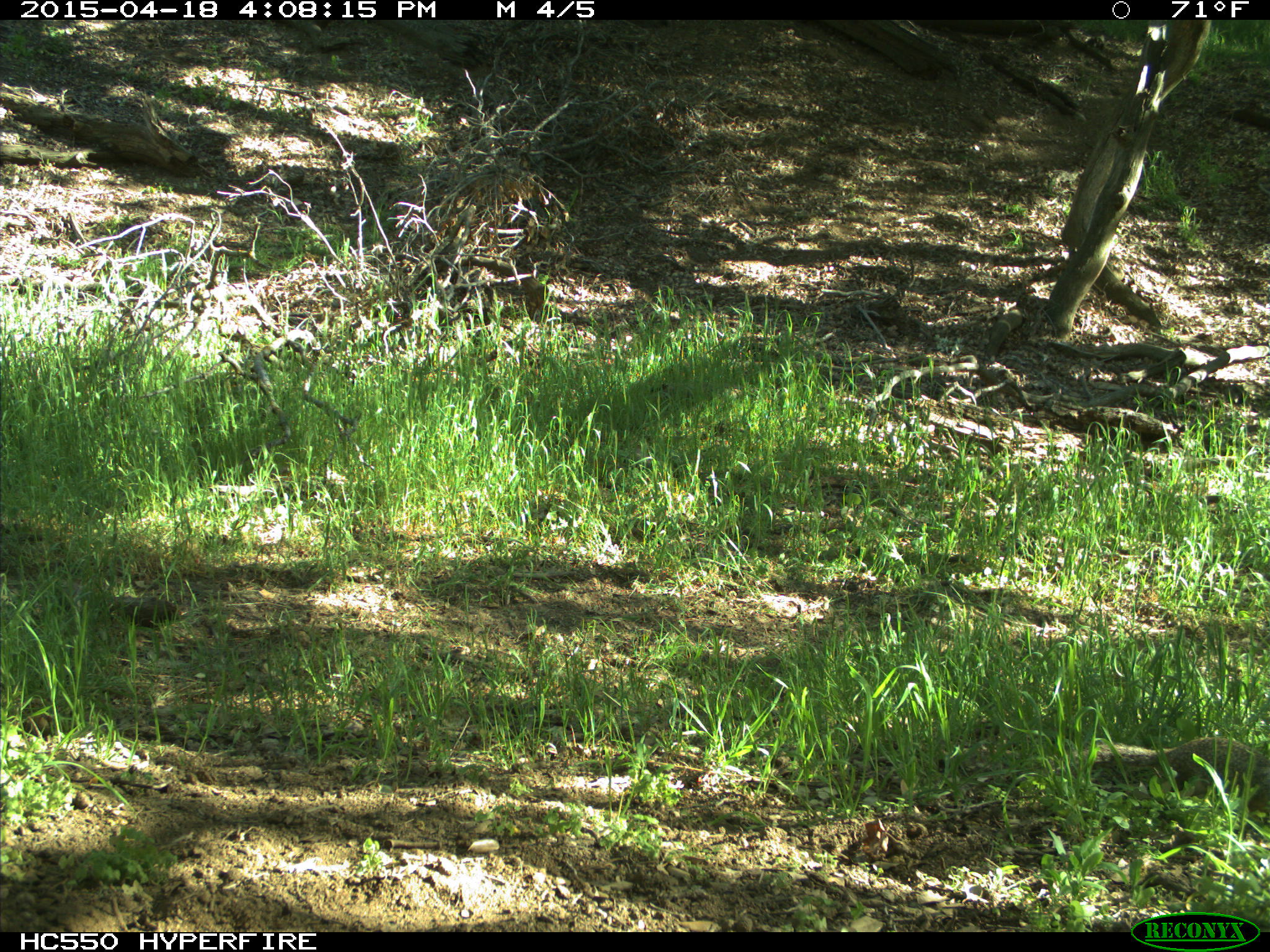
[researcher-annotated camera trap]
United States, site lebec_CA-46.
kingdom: Animalia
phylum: Chordata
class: Mammalia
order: Rodentia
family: Sciuridae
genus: Otospermophilus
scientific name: Otospermophilus beecheyi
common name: california ground squirrel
Otospermophilus beecheyi (california ground squirrel).